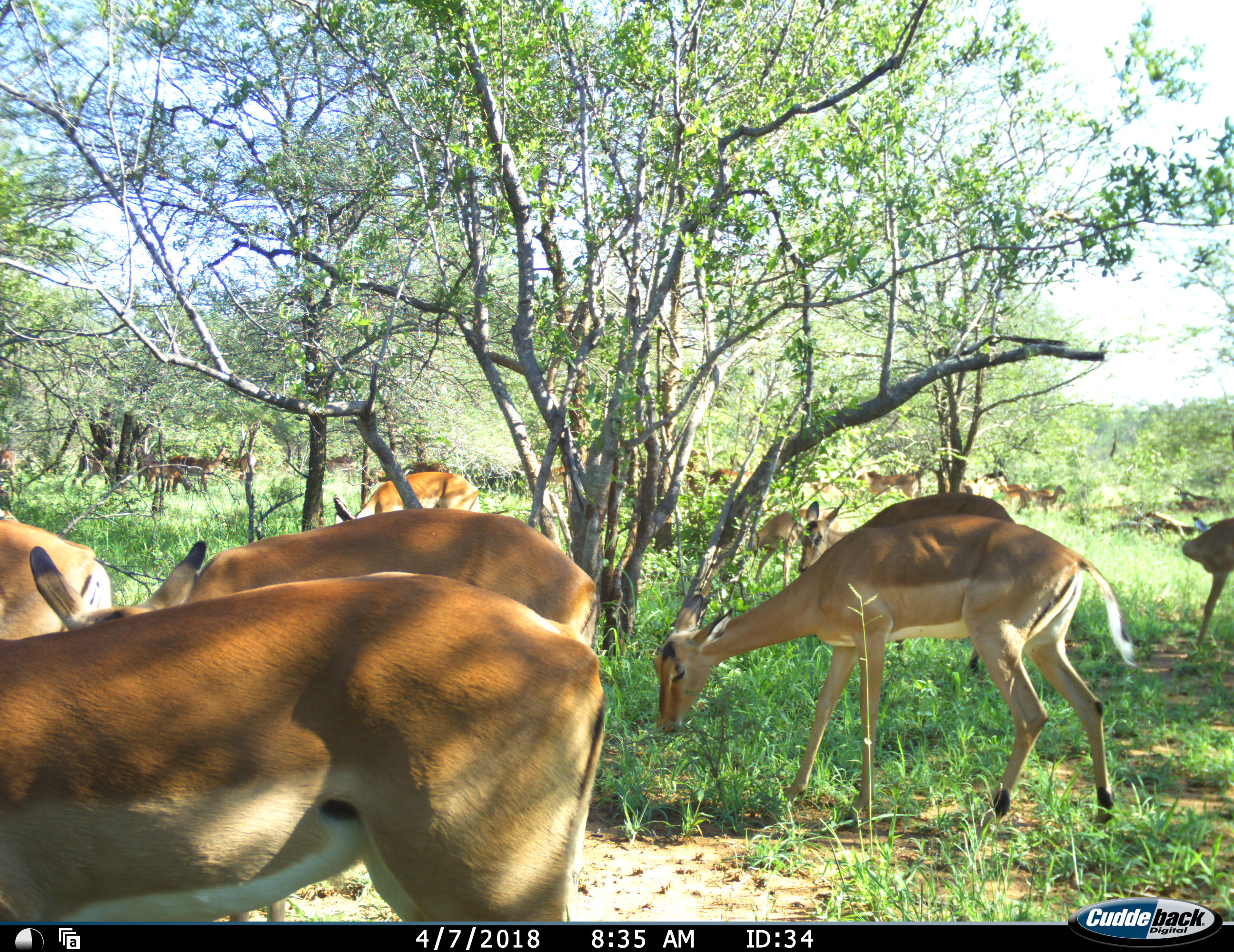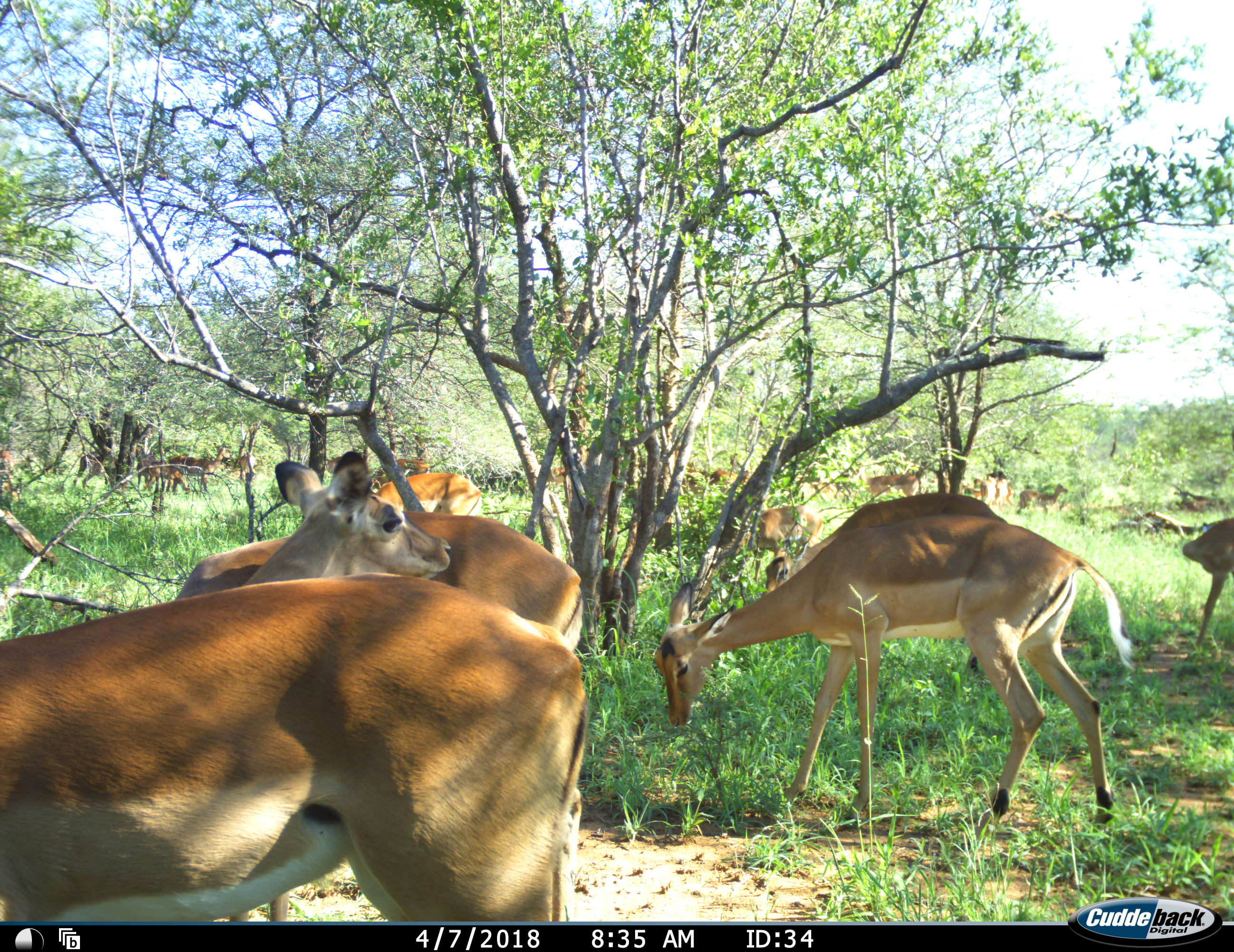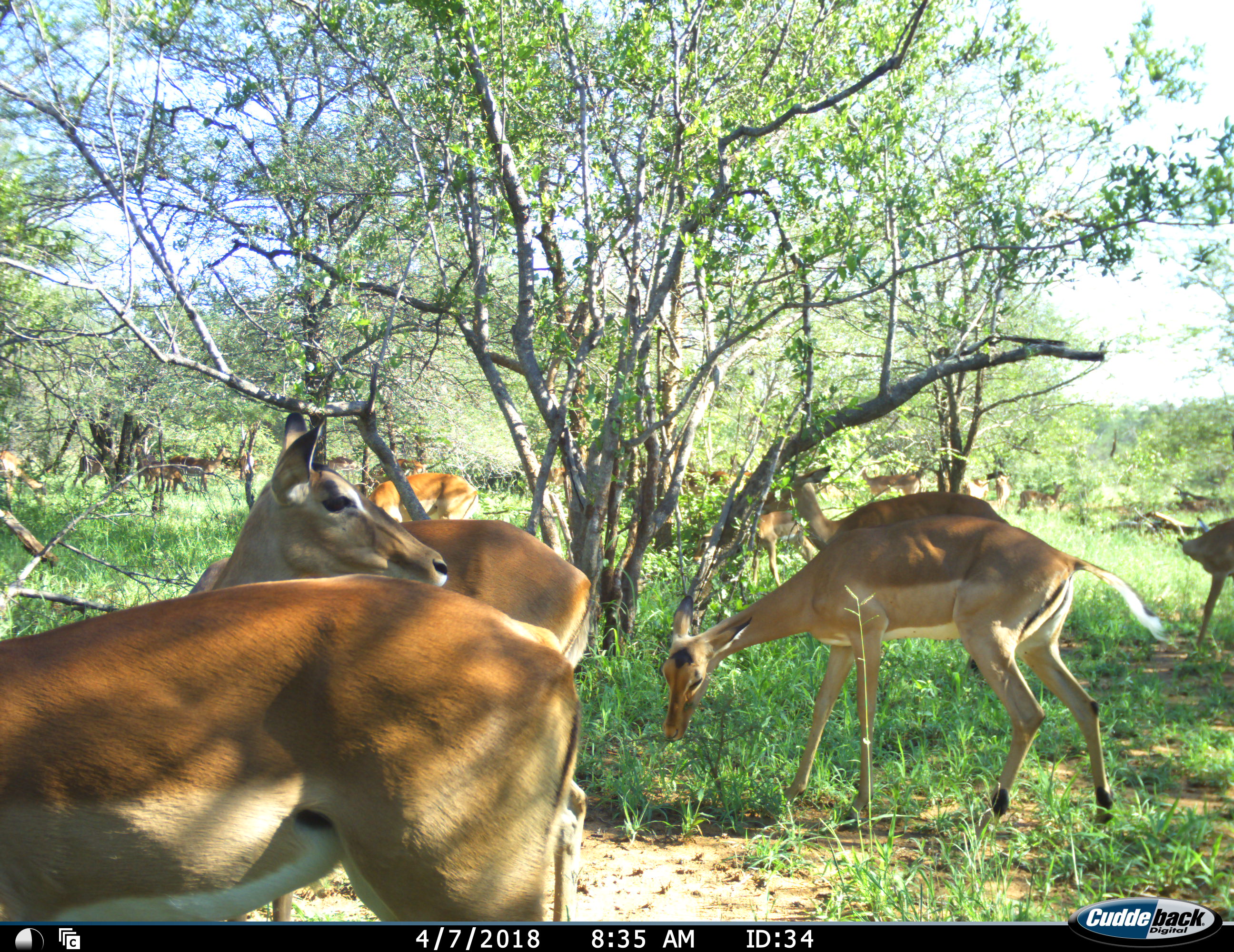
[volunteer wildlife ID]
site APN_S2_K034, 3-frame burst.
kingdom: Animalia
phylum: Chordata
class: Mammalia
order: Artiodactyla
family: Bovidae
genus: Aepyceros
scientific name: Aepyceros melampus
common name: impala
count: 11-50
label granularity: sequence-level